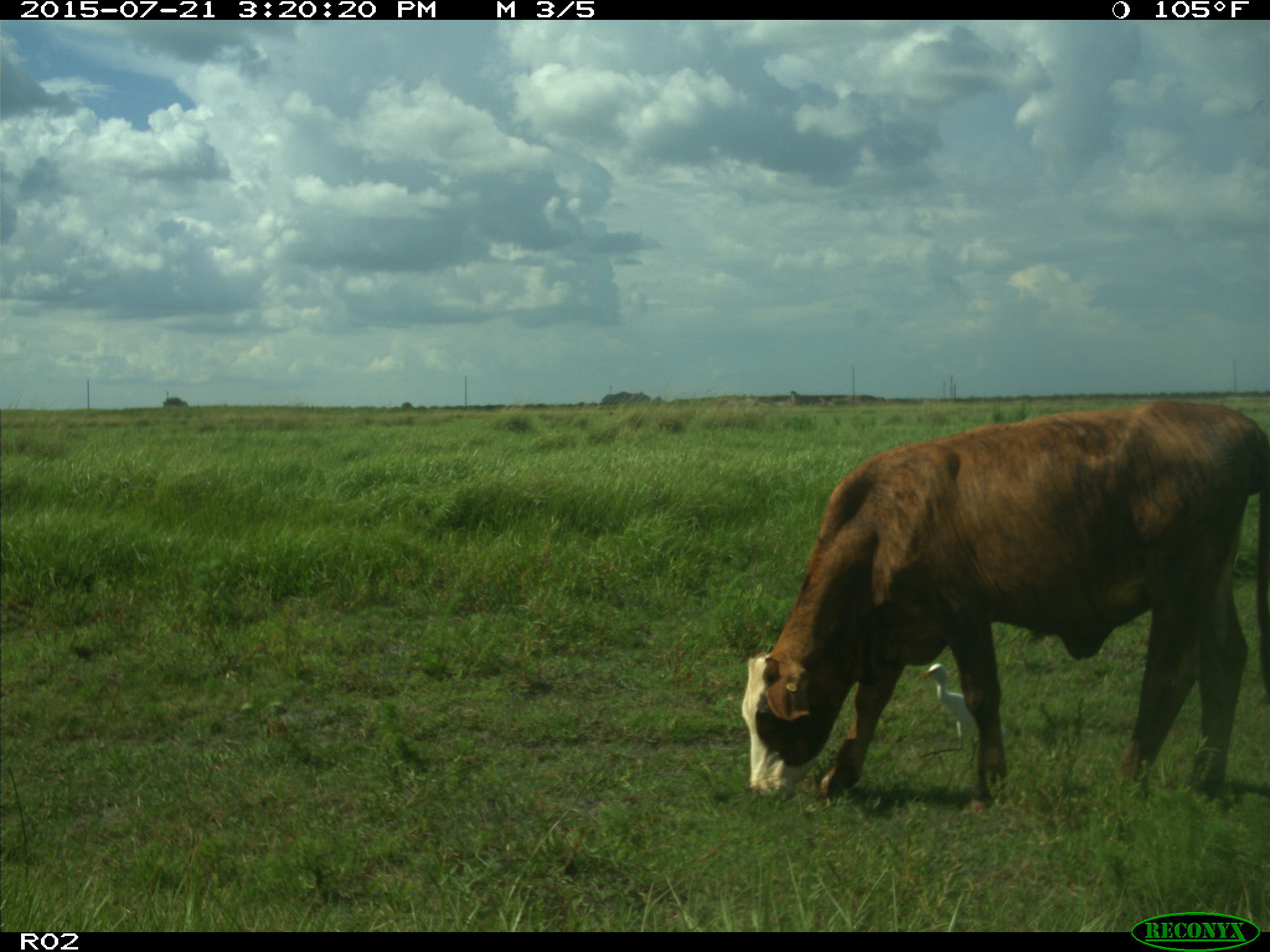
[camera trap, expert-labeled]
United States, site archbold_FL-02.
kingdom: Animalia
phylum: Chordata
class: Mammalia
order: Artiodactyla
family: Bovidae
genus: Bos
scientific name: Bos taurus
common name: domestic cow